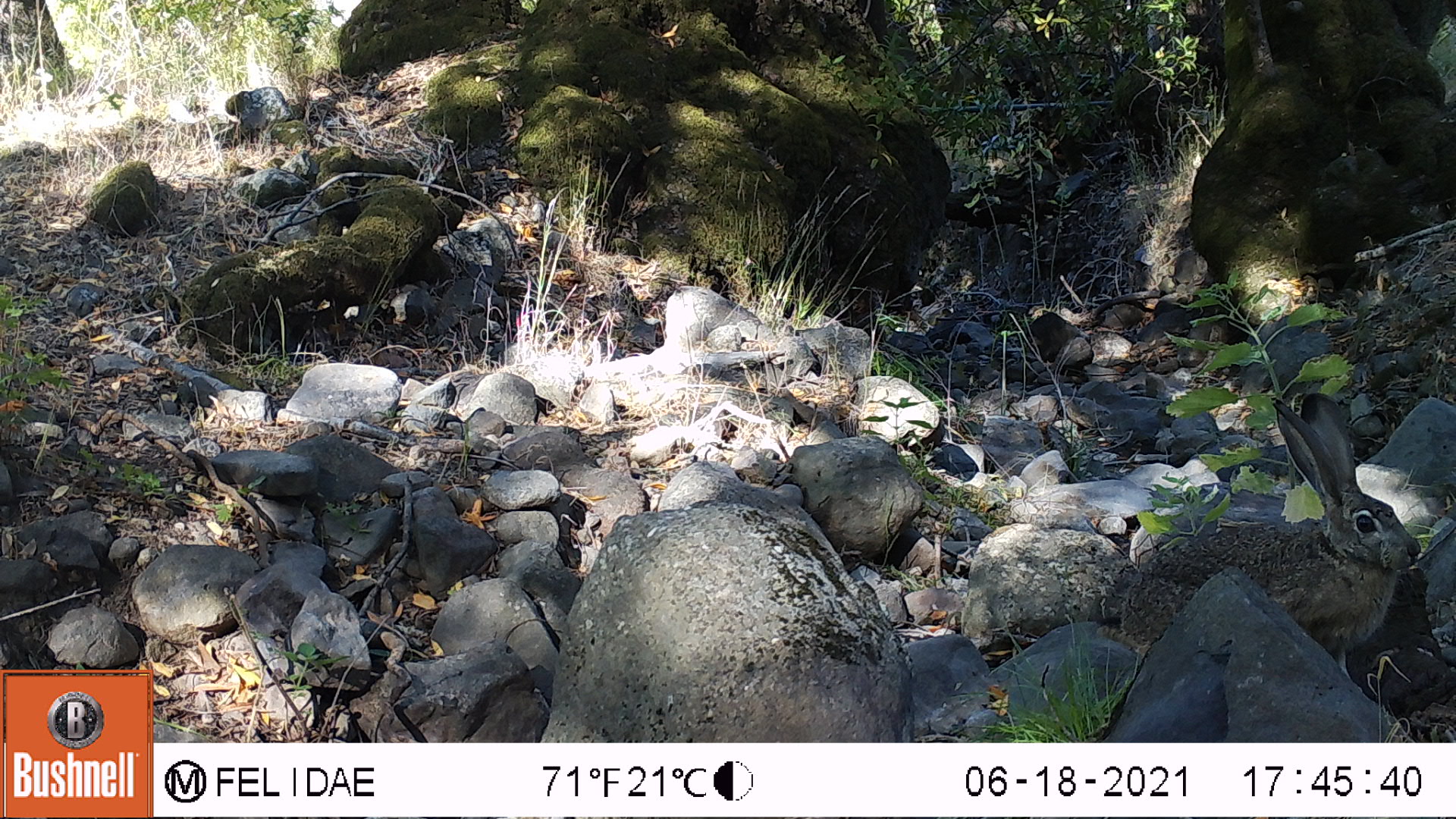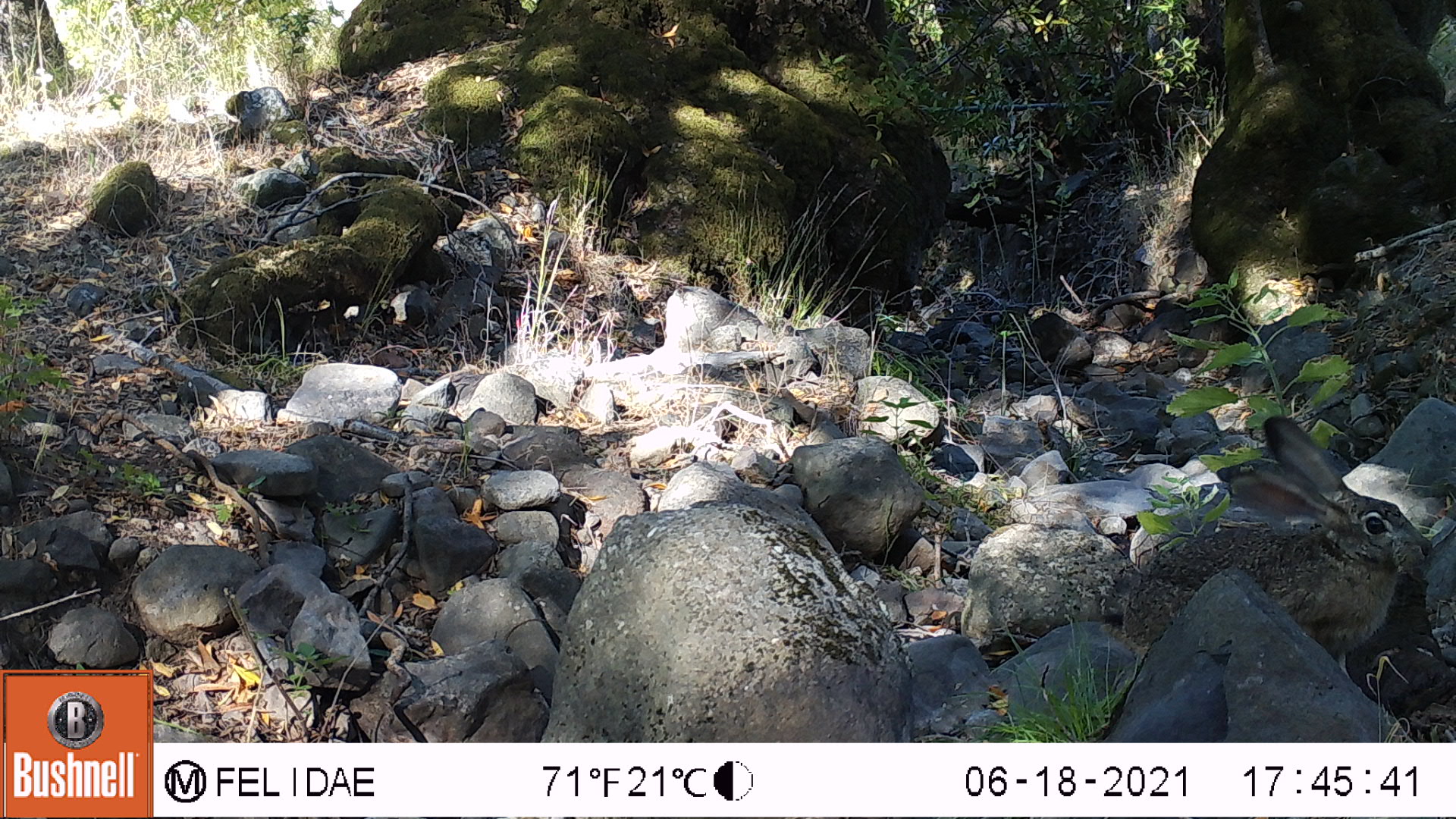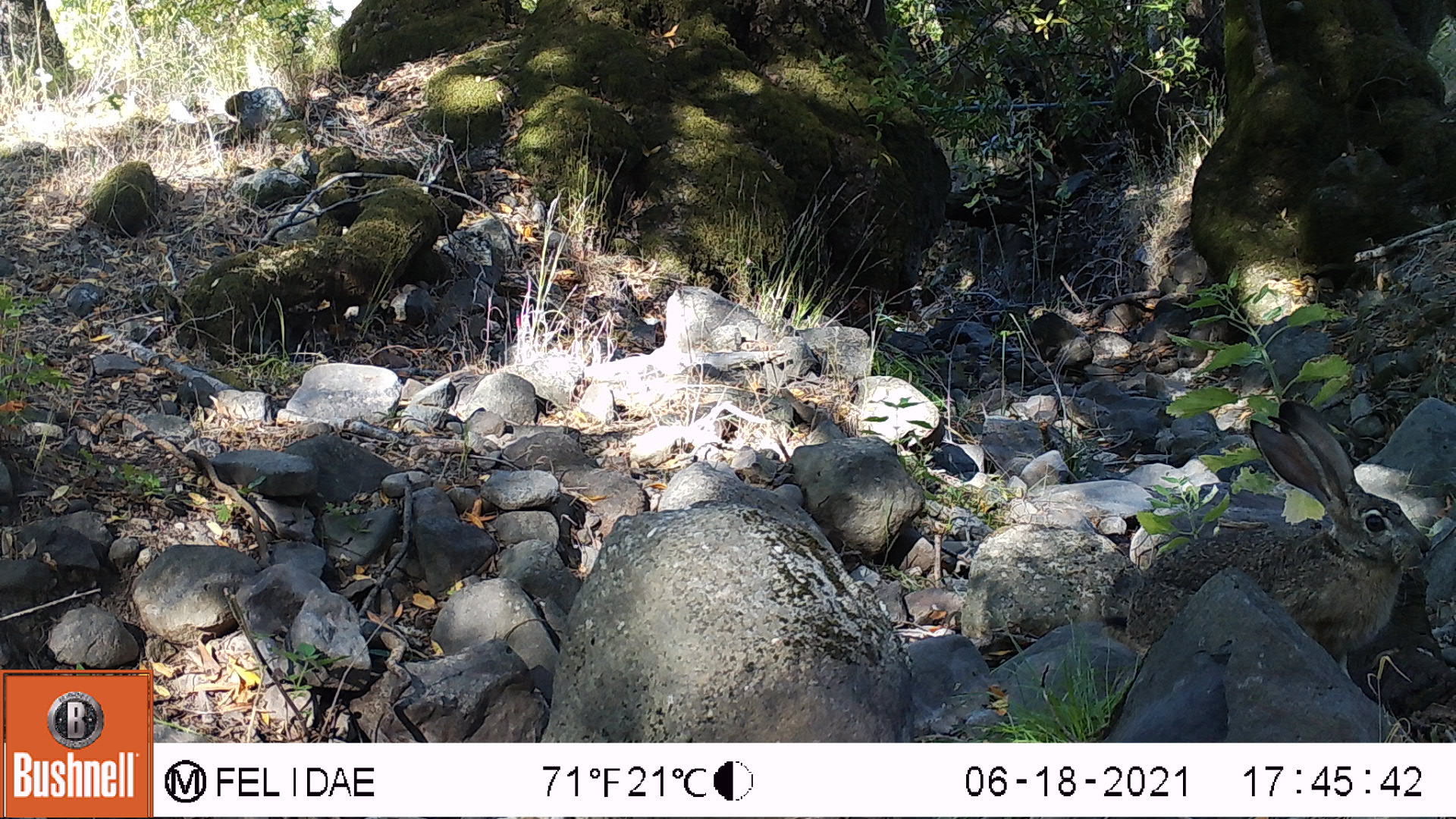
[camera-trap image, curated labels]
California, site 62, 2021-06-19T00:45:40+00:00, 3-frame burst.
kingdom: Animalia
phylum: Chordata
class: Mammalia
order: Lagomorpha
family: Leporidae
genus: Lepus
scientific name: Lepus californicus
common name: black-tailed jackrabbit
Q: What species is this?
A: Black-tailed jackrabbit (Lepus californicus).